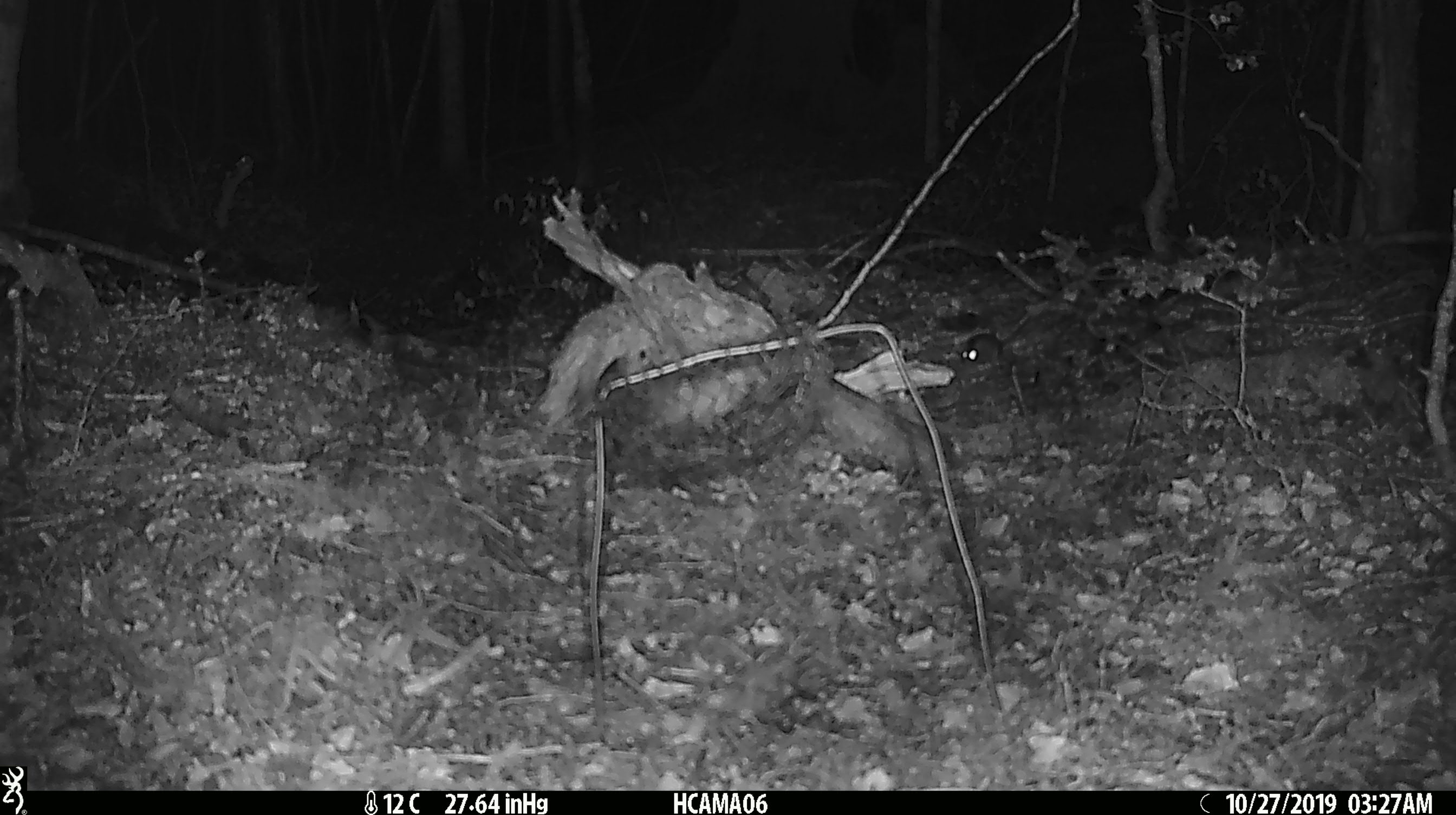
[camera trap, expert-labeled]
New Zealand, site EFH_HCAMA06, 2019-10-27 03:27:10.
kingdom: Animalia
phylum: Chordata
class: Mammalia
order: Rodentia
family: Muridae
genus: Mus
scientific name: Mus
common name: mouse